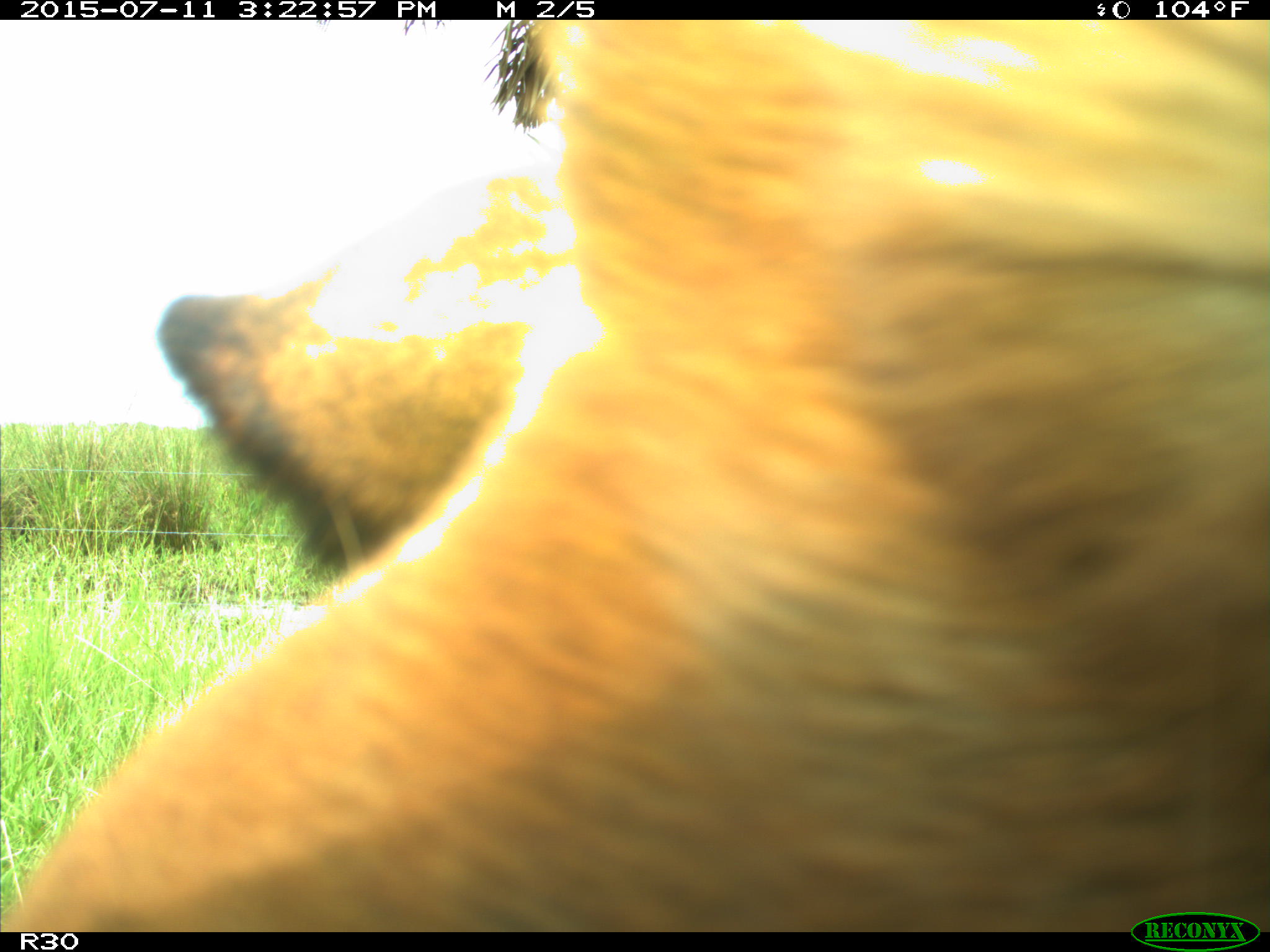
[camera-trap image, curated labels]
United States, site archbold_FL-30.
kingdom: Animalia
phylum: Chordata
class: Mammalia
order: Artiodactyla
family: Bovidae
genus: Bos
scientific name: Bos taurus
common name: domestic cow